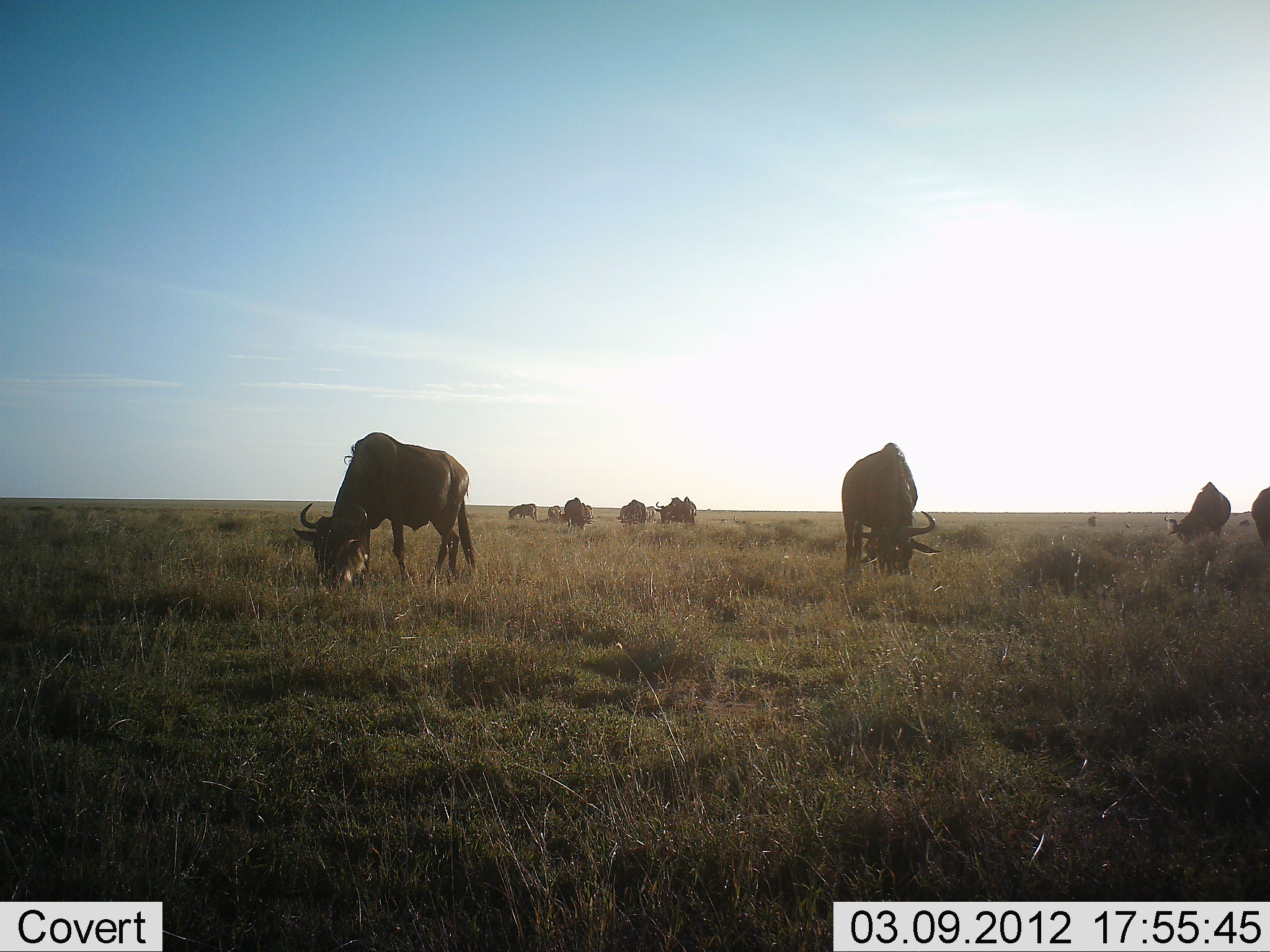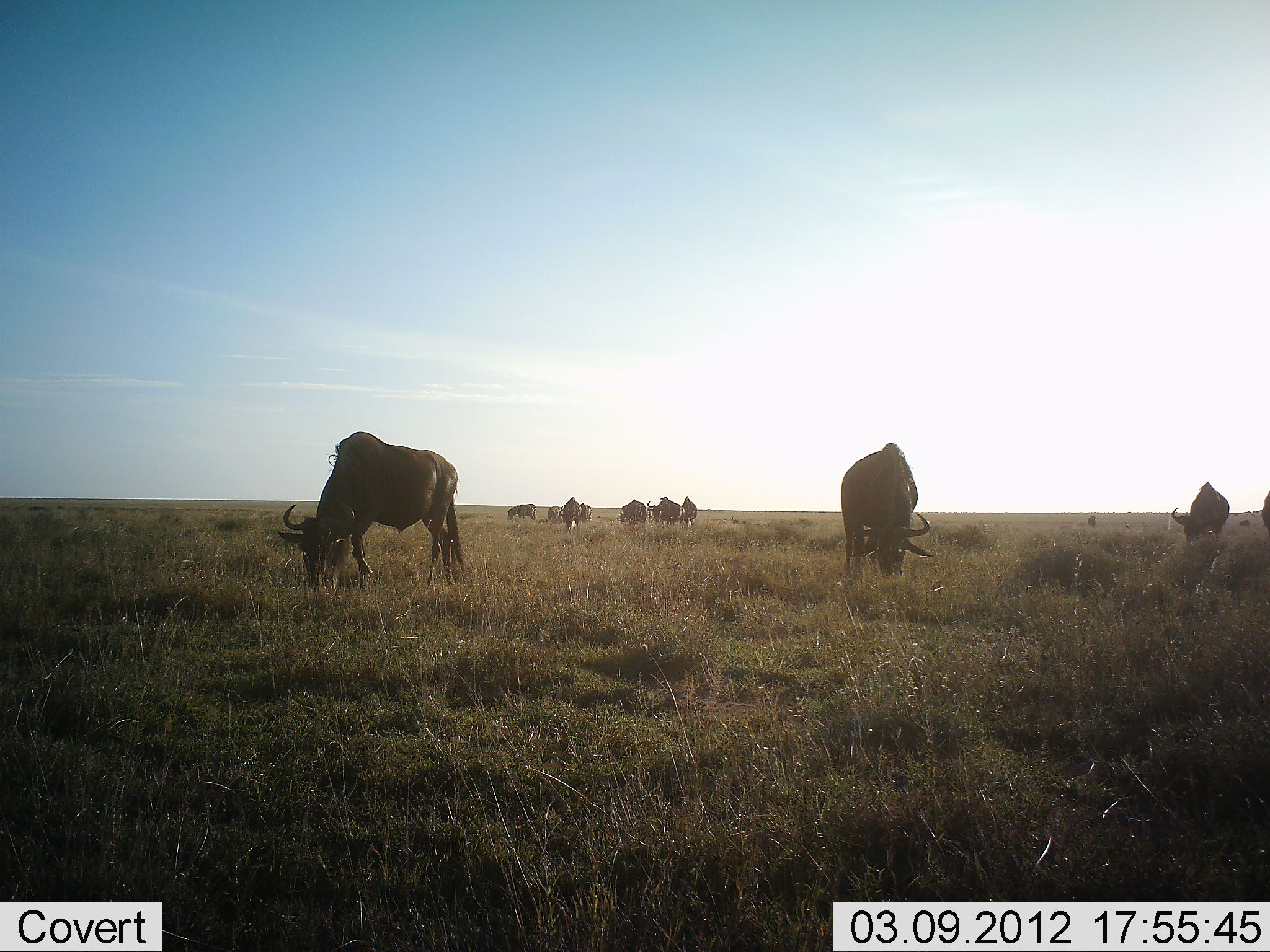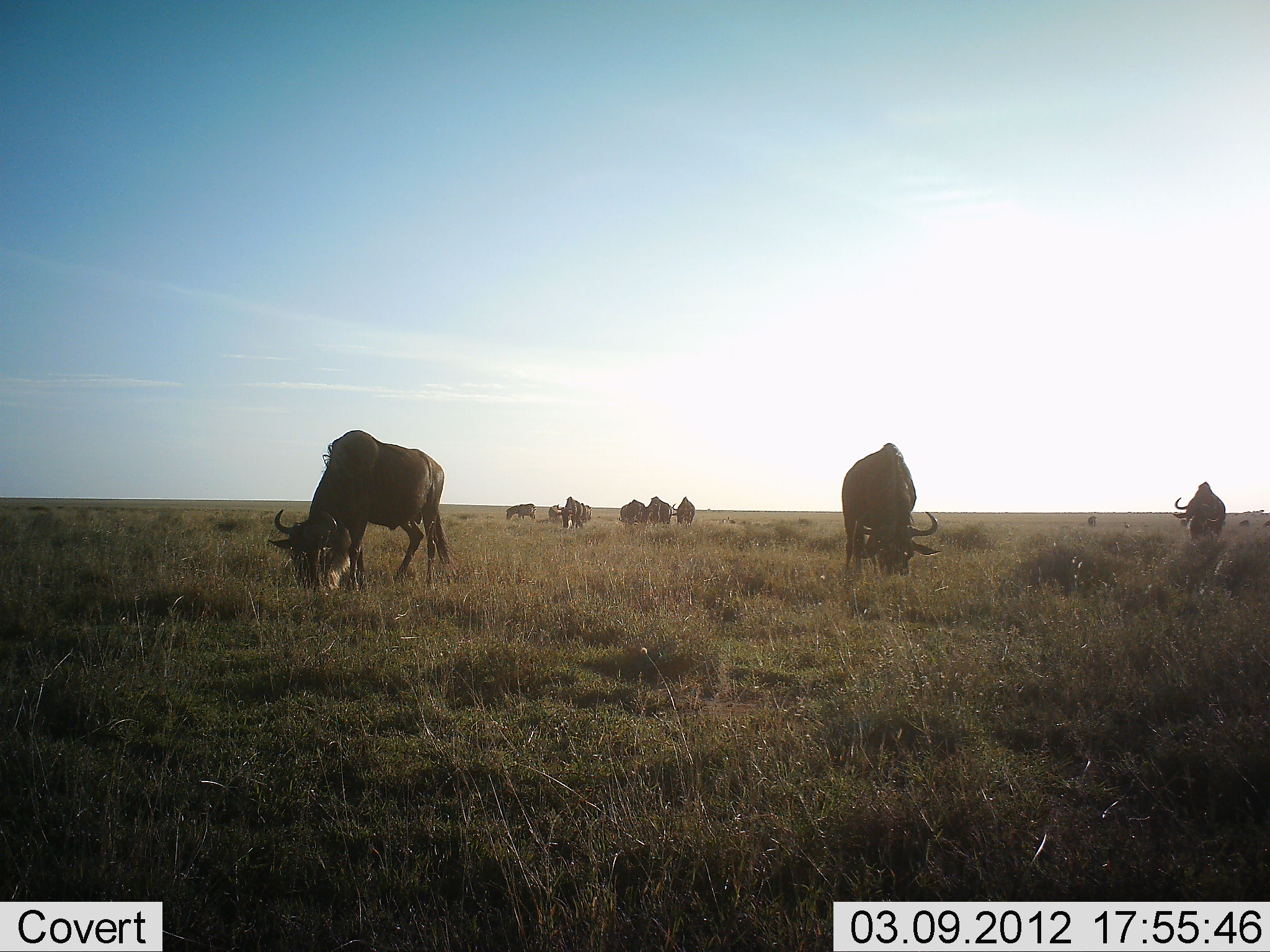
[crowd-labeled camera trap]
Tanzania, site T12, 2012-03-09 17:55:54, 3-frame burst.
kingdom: Animalia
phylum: Chordata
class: Mammalia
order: Artiodactyla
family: Bovidae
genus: Connochaetes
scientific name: Connochaetes taurinus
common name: blue wildebeest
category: wildebeest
Wildebeest (blue wildebeest) (Connochaetes taurinus), count 10. Behavior (volunteer vote fractions): standing 29%, resting 0%, moving 0%, interacting 0%. Young present (vote fraction): 0%. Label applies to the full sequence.